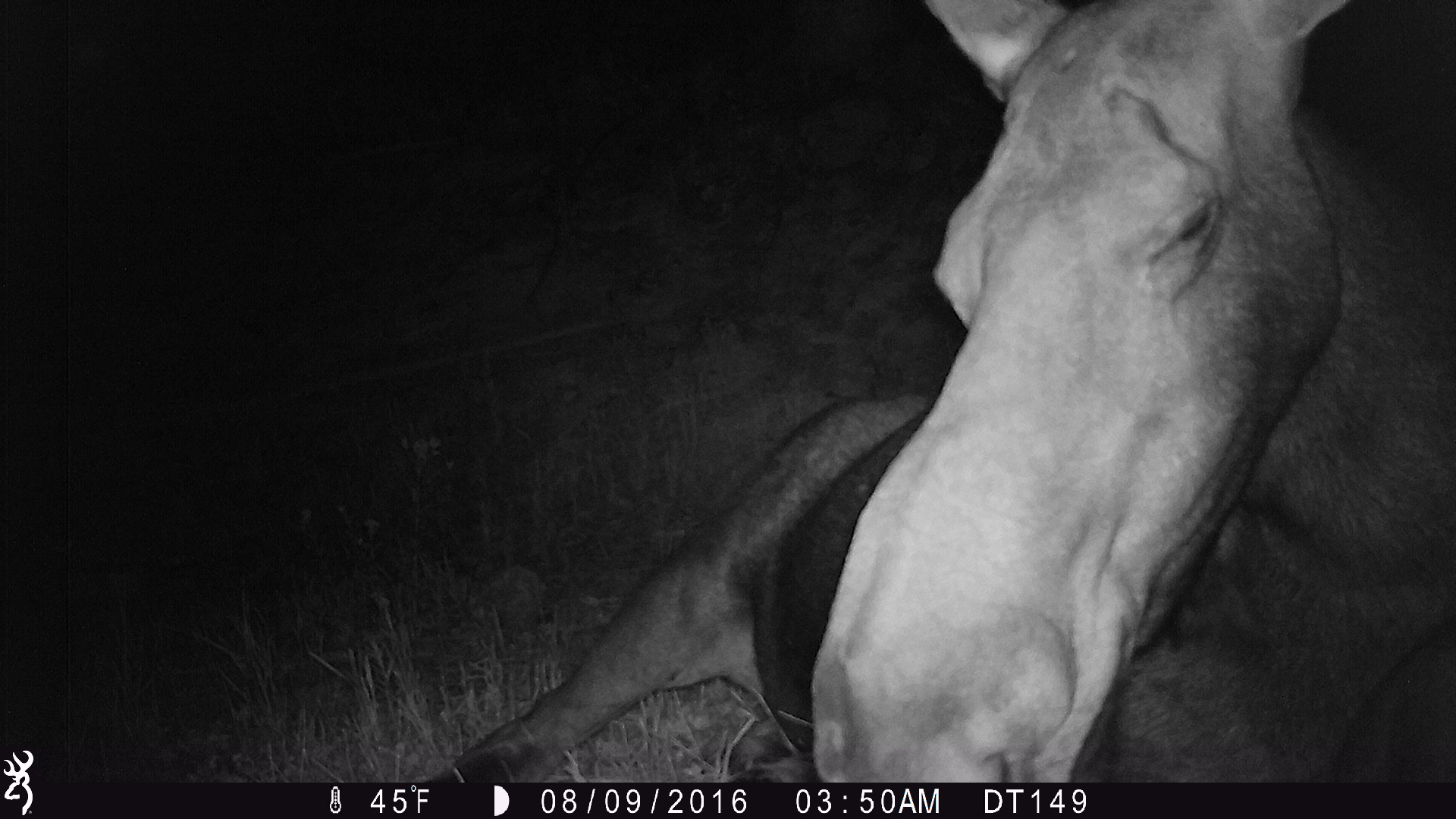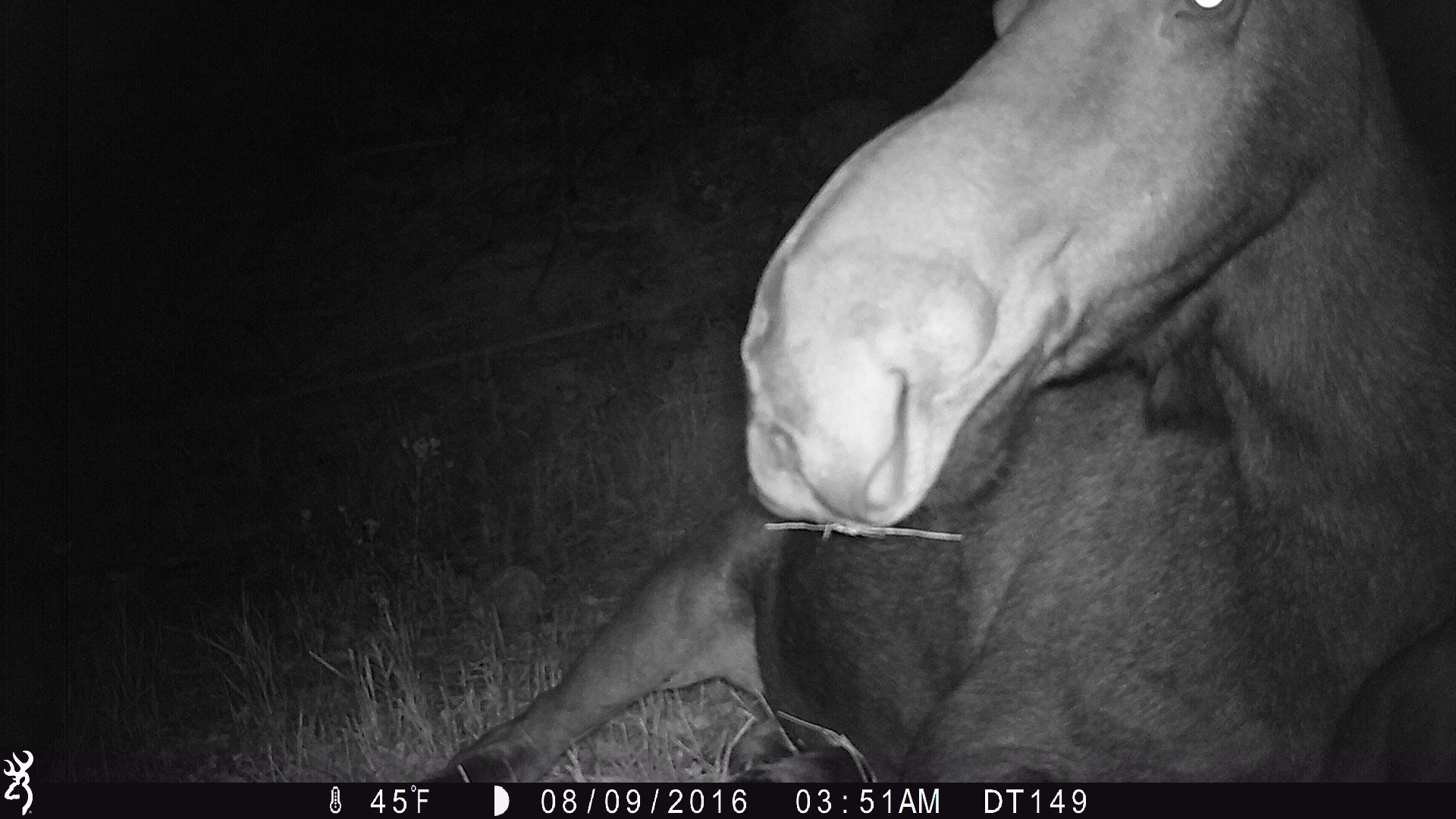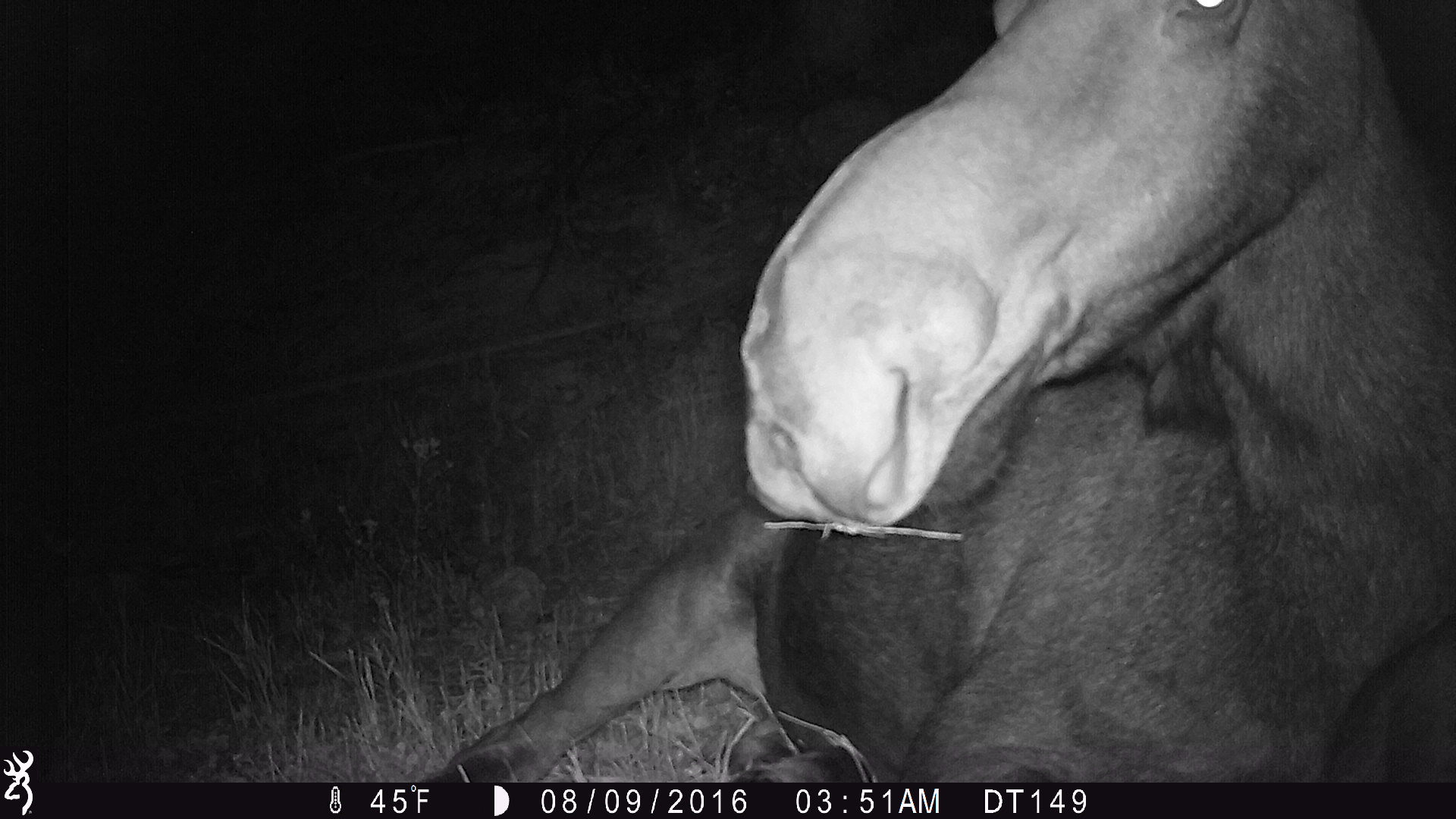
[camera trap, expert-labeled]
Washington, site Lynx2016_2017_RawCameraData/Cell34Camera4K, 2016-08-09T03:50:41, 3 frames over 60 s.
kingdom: Animalia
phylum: Chordata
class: Mammalia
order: Artiodactyla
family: Cervidae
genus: Alces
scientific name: Alces alces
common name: moose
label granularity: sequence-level